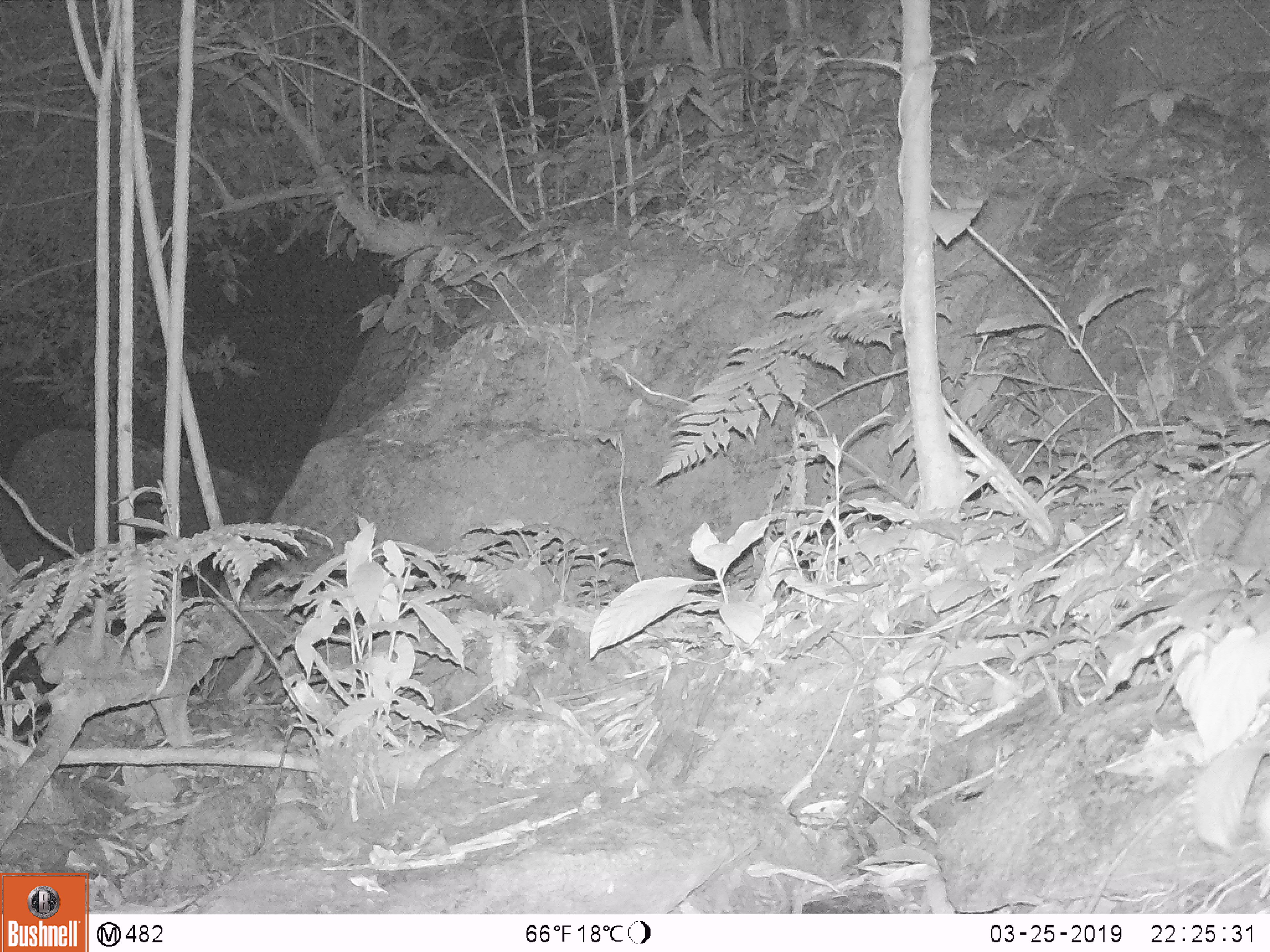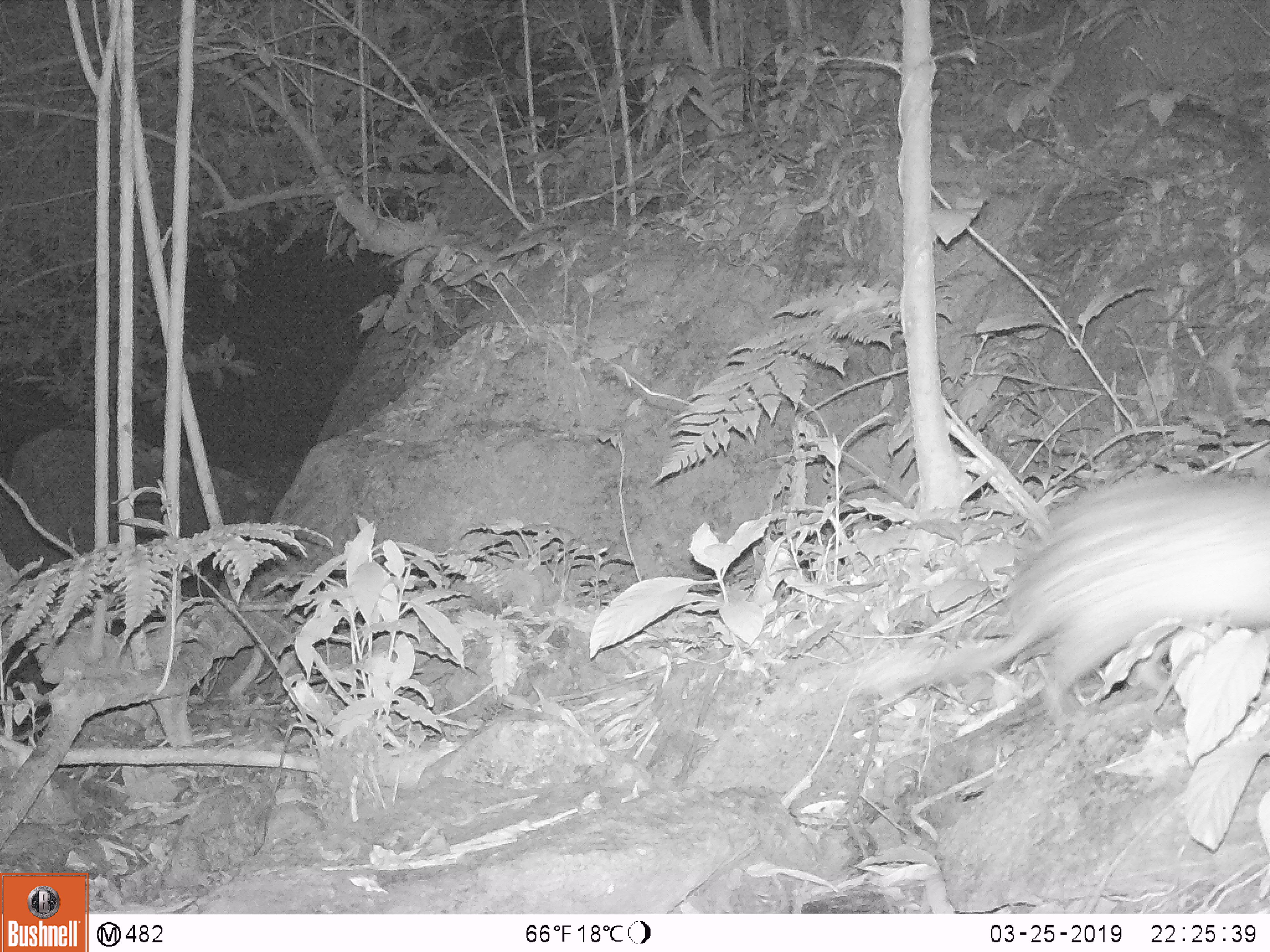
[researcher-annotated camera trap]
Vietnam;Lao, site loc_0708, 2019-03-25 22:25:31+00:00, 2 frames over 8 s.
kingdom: Animalia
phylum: Chordata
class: Mammalia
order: Rodentia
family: Hystricidae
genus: Atherurus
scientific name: Atherurus macrourus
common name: asiatic brush-tailed porcupine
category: asiatic brush tailed porcupine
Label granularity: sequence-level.